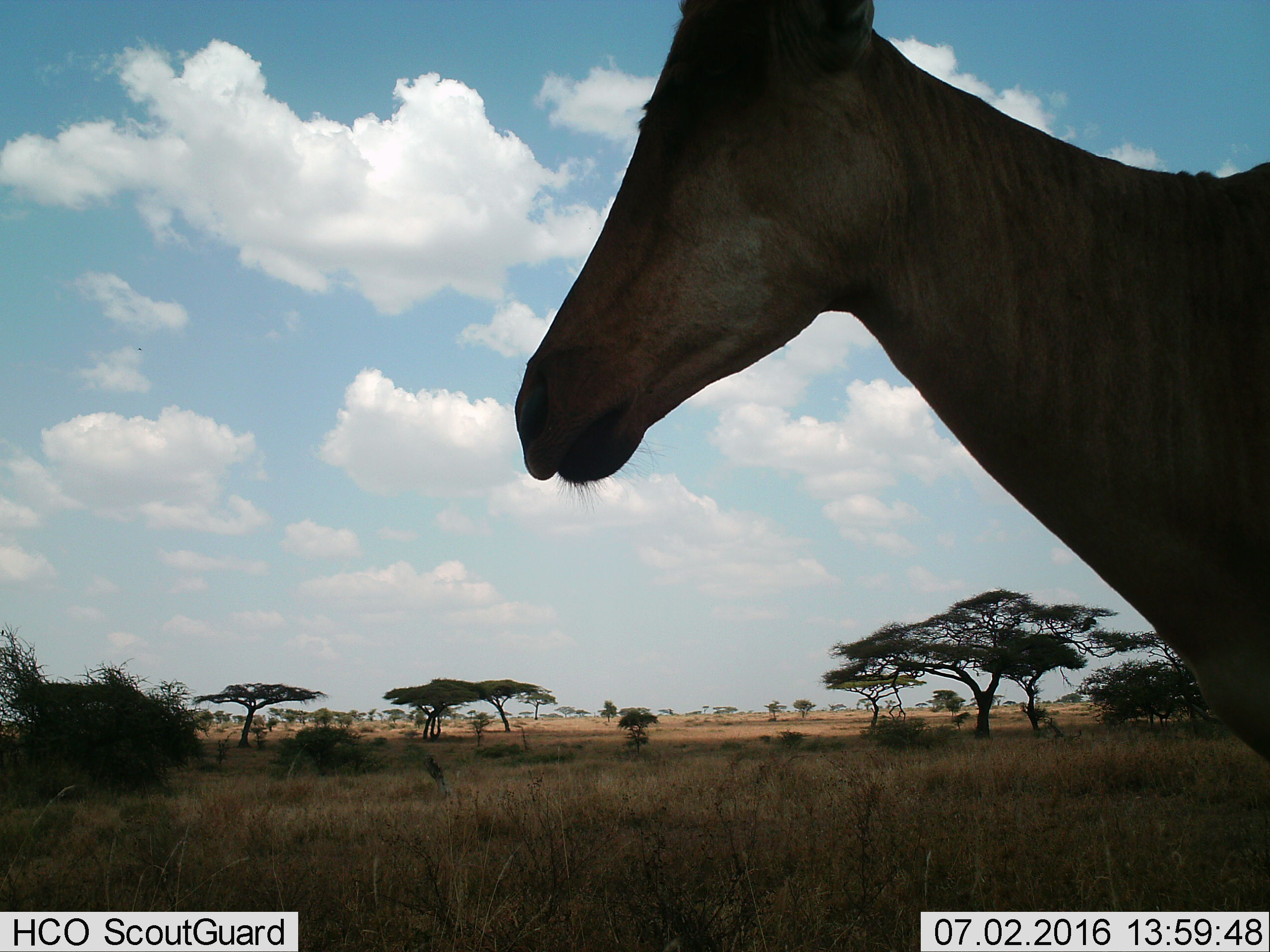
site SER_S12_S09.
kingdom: Animalia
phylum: Chordata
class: Mammalia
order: Artiodactyla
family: Bovidae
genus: Alcelaphus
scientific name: Alcelaphus buselaphus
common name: hartebeest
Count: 1.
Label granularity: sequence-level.